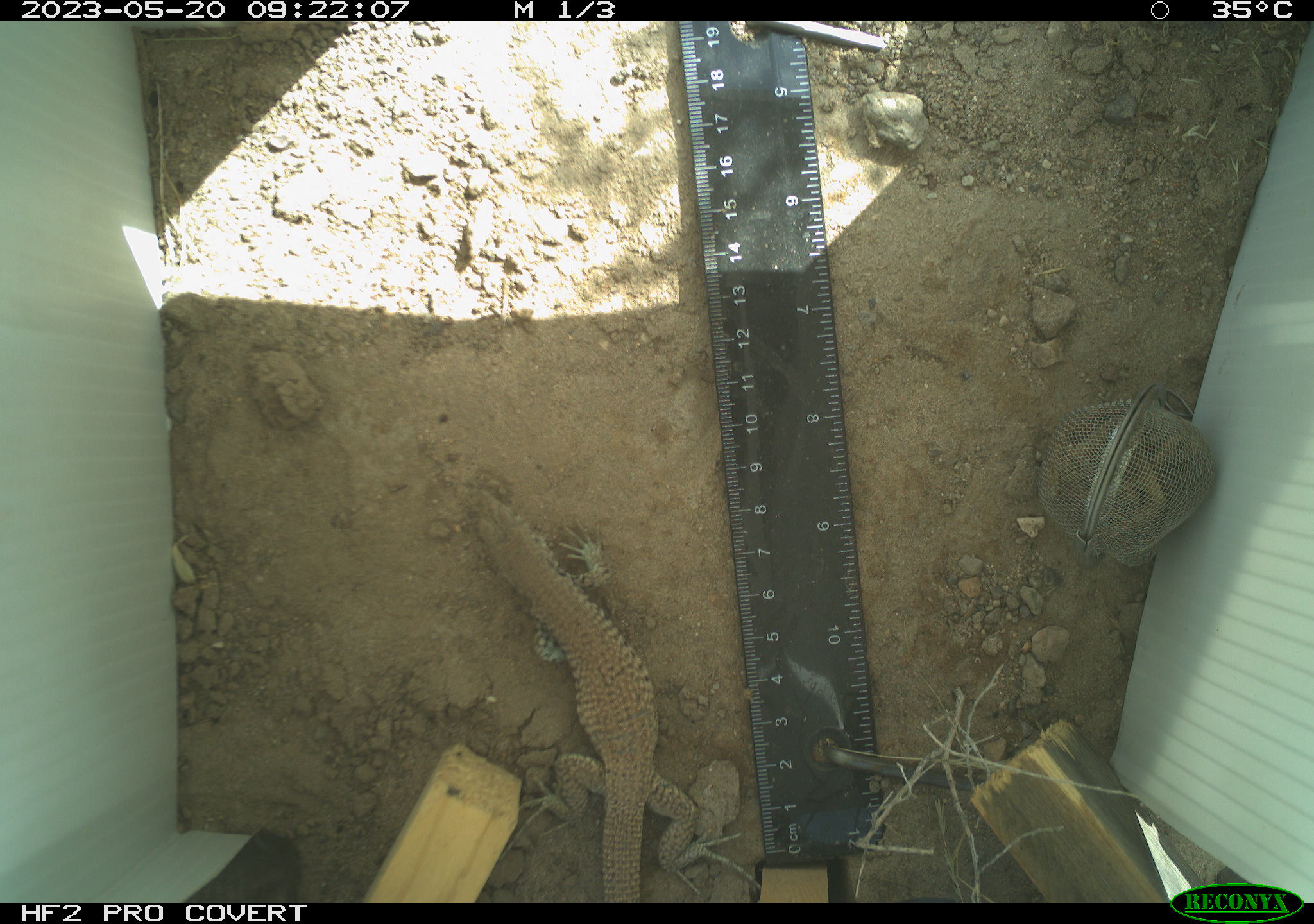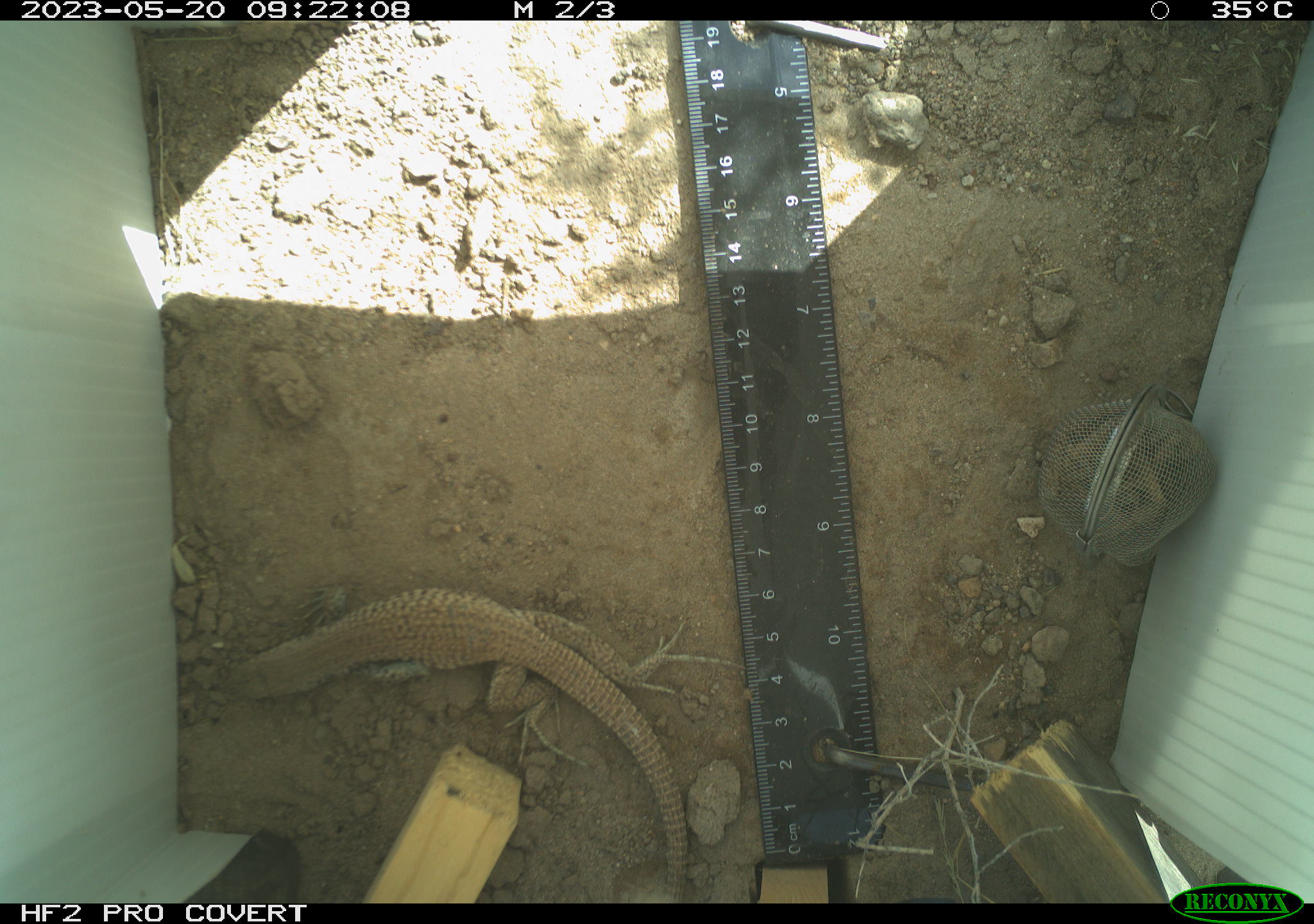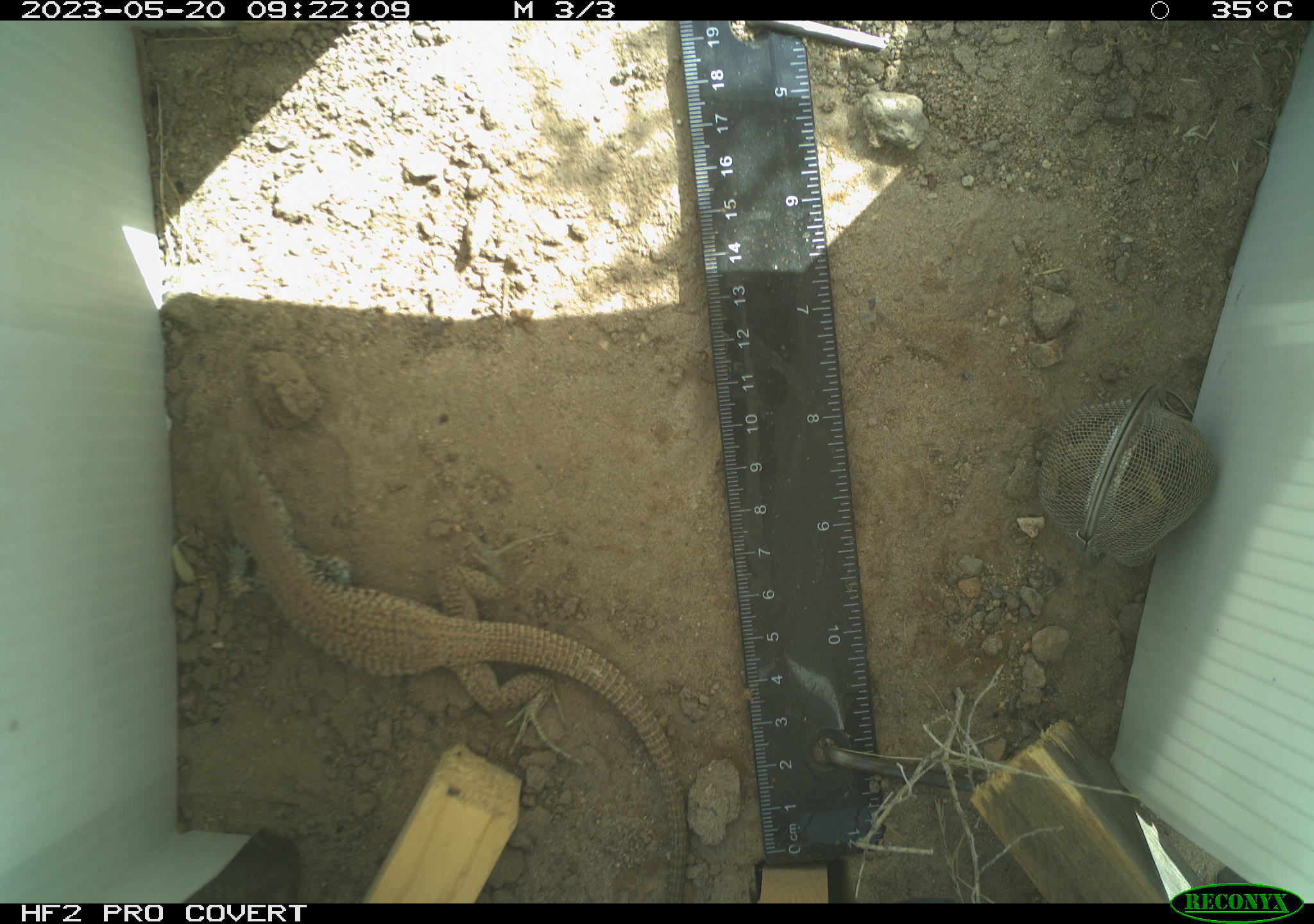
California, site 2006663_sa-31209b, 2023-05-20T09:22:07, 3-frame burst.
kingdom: Animalia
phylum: Chordata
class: Reptilia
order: Squamata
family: Teiidae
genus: Aspidoscelis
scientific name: Aspidoscelis tigris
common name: western whiptail